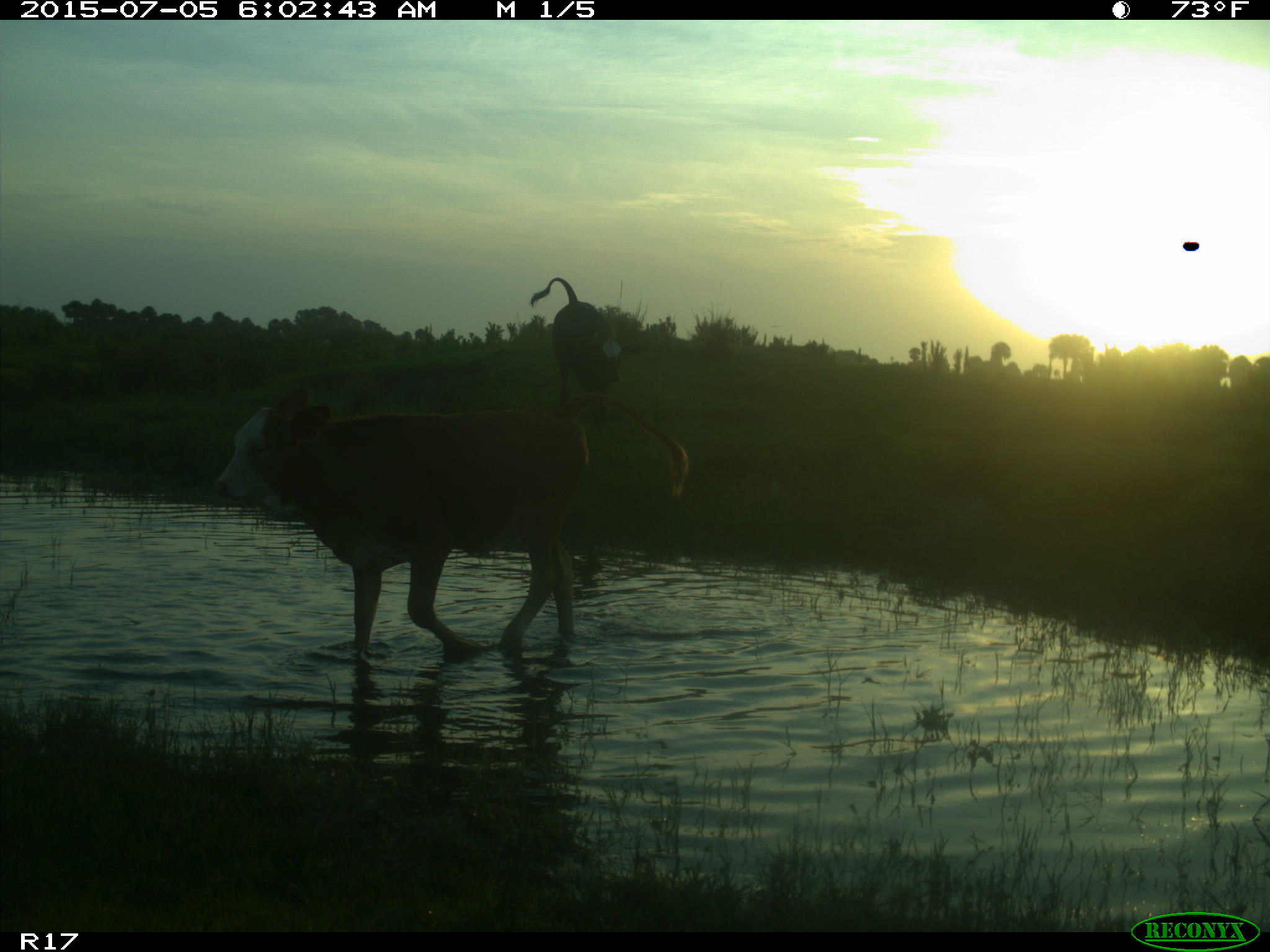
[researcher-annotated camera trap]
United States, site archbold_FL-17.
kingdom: Animalia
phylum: Chordata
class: Mammalia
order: Artiodactyla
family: Bovidae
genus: Bos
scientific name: Bos taurus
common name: domestic cow